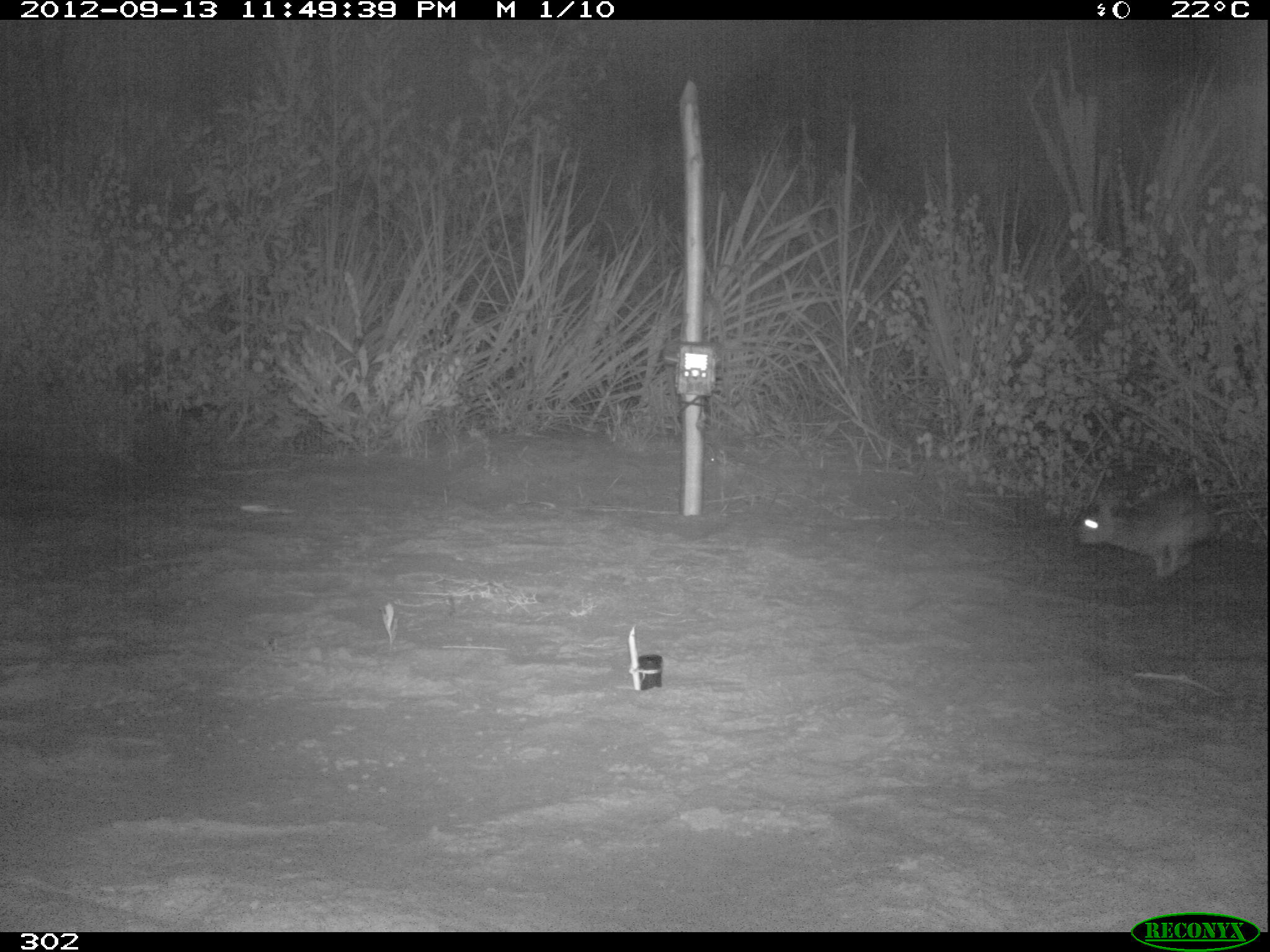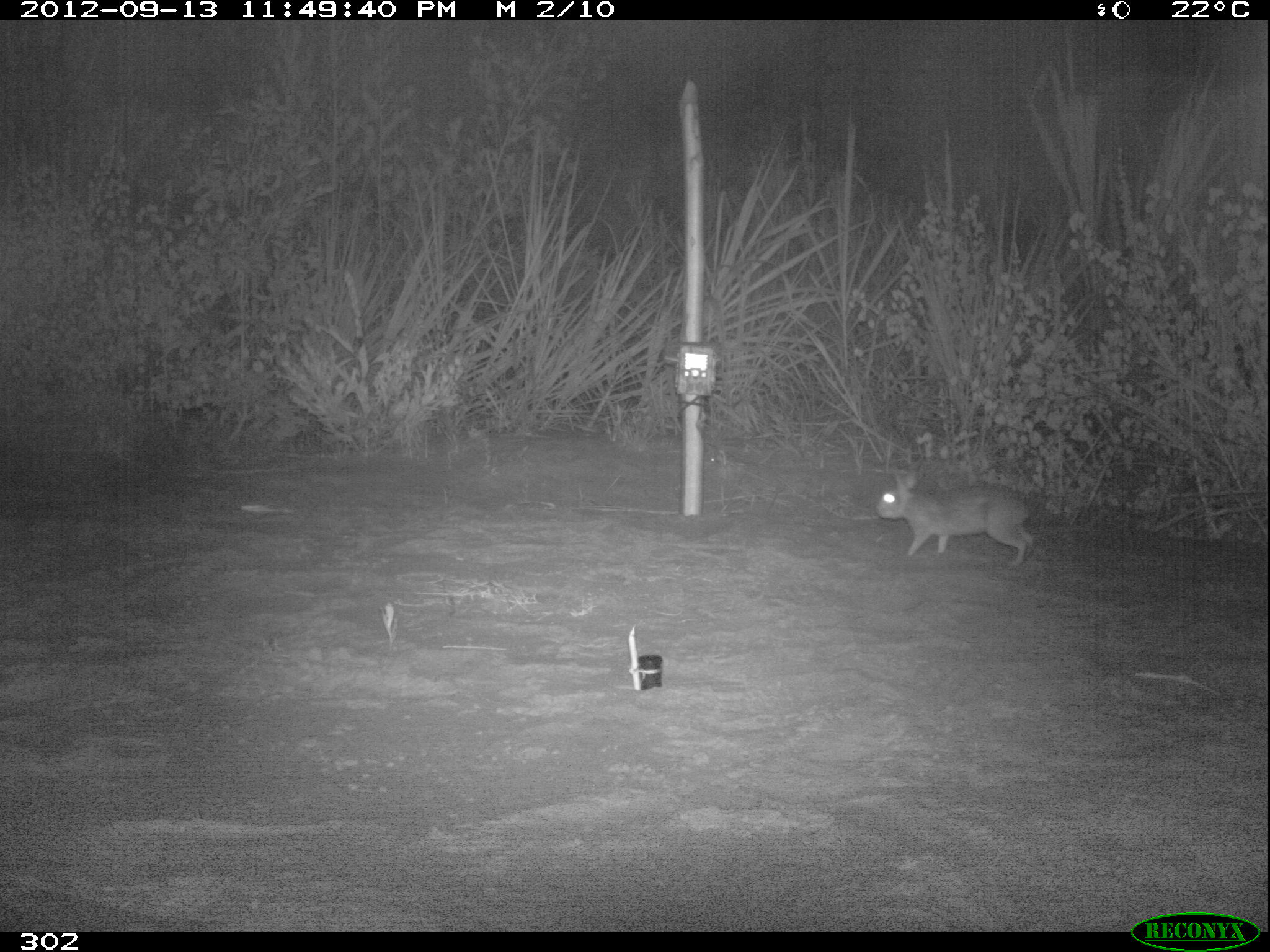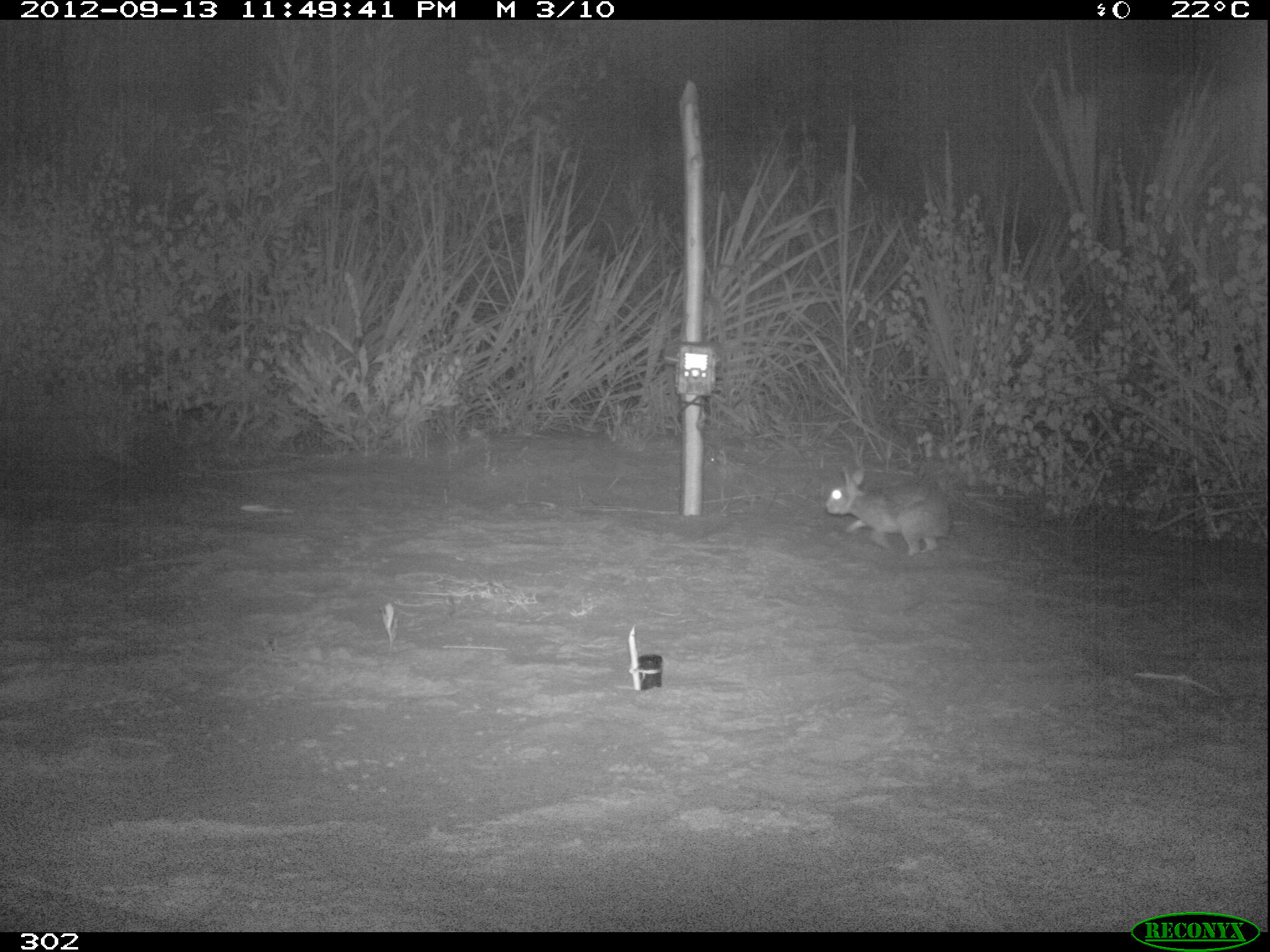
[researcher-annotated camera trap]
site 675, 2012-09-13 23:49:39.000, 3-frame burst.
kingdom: Animalia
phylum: Chordata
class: Mammalia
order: Lagomorpha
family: Leporidae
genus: Sylvilagus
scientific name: Sylvilagus brasiliensis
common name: tapeti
Sylvilagus brasiliensis (tapeti).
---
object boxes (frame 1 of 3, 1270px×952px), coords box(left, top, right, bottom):
sylvilagus brasiliensis: box(1074, 489, 1220, 582)